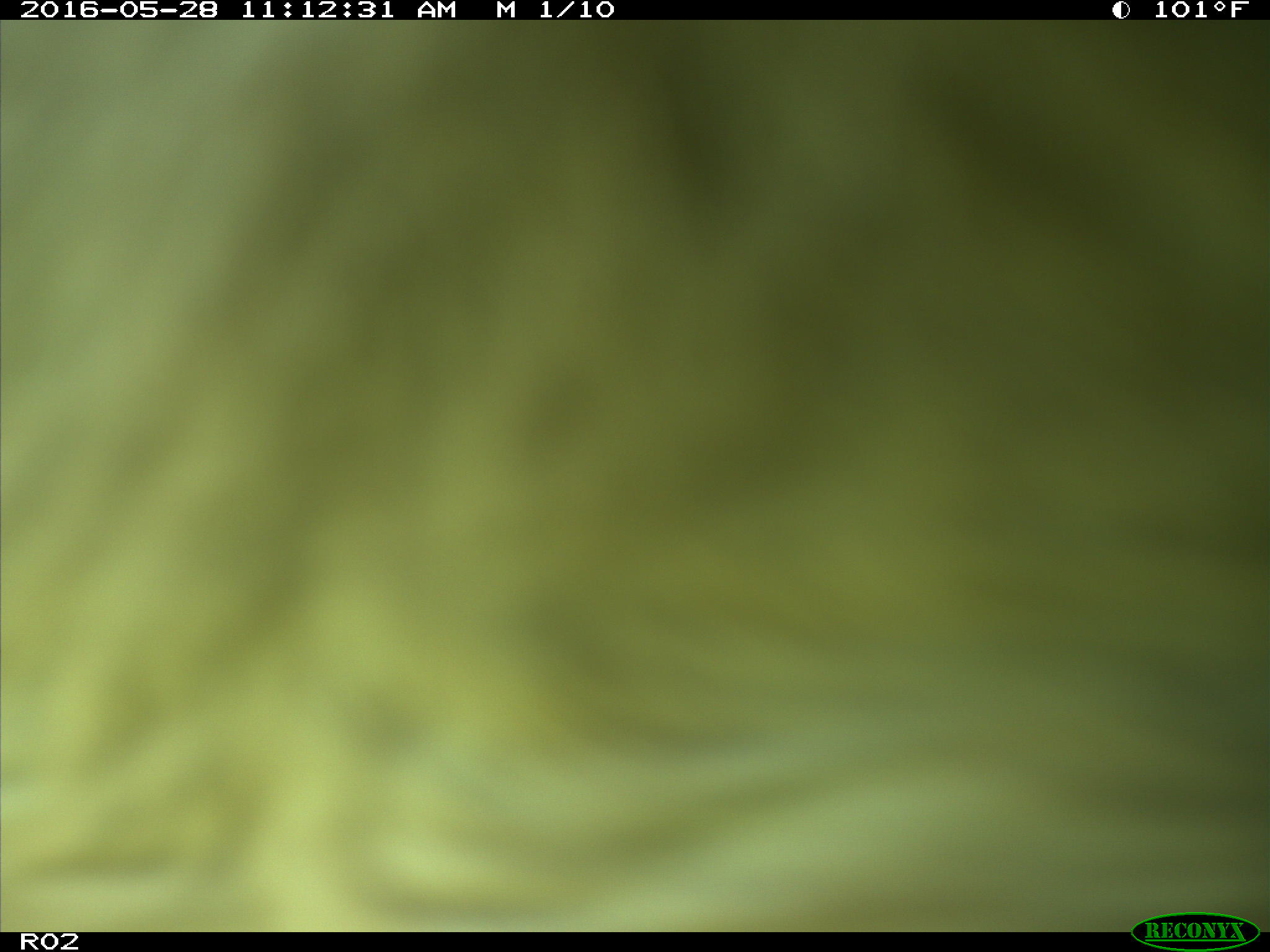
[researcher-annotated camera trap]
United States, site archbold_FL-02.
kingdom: Animalia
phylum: Chordata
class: Mammalia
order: Artiodactyla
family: Bovidae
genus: Bos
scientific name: Bos taurus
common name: domestic cow